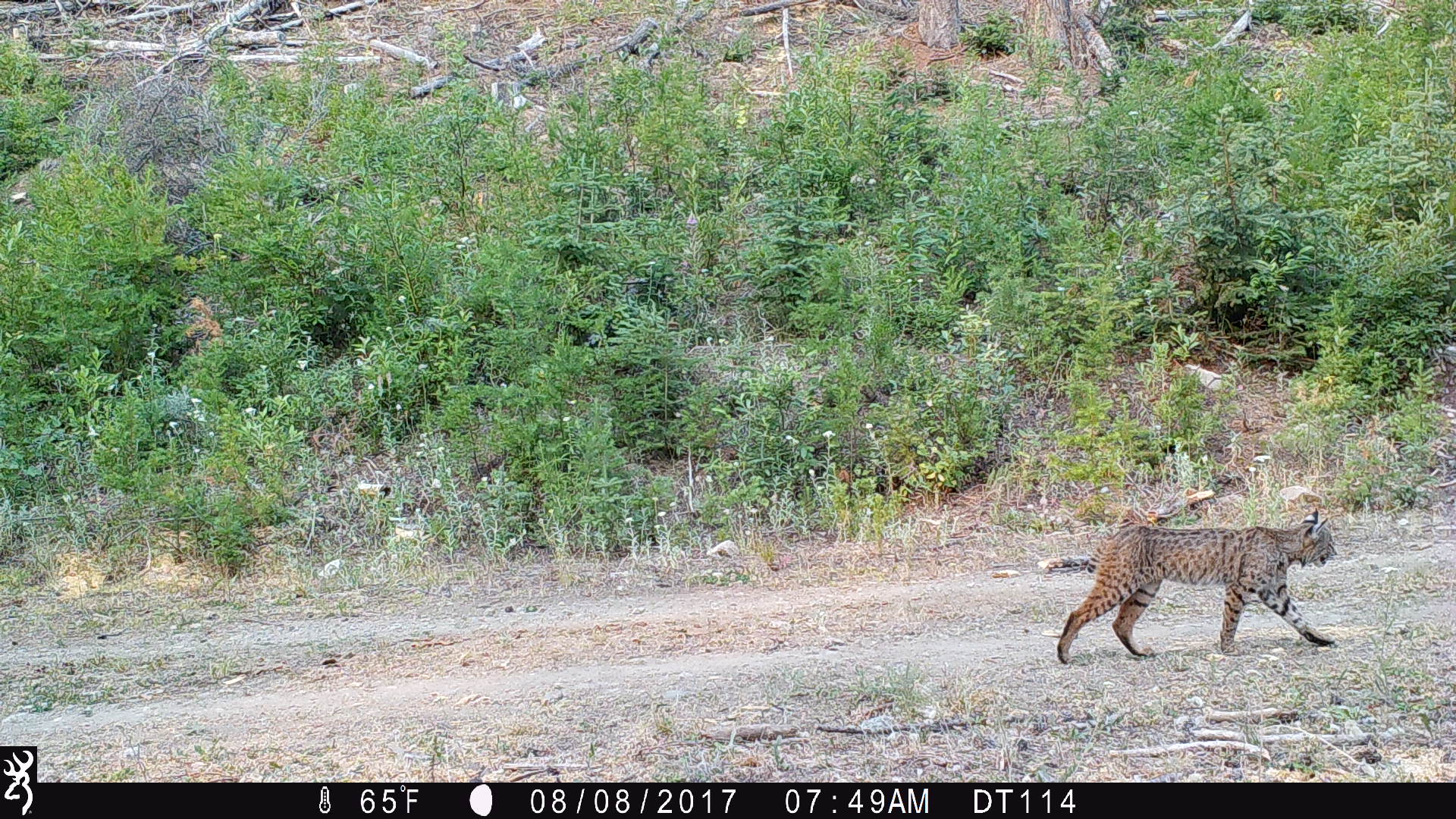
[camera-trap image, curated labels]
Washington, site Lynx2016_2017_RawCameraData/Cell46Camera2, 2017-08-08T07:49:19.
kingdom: Animalia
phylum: Chordata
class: Mammalia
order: Carnivora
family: Felidae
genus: Lynx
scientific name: Lynx rufus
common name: bobcat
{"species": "Lynx rufus (bobcat)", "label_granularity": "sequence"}